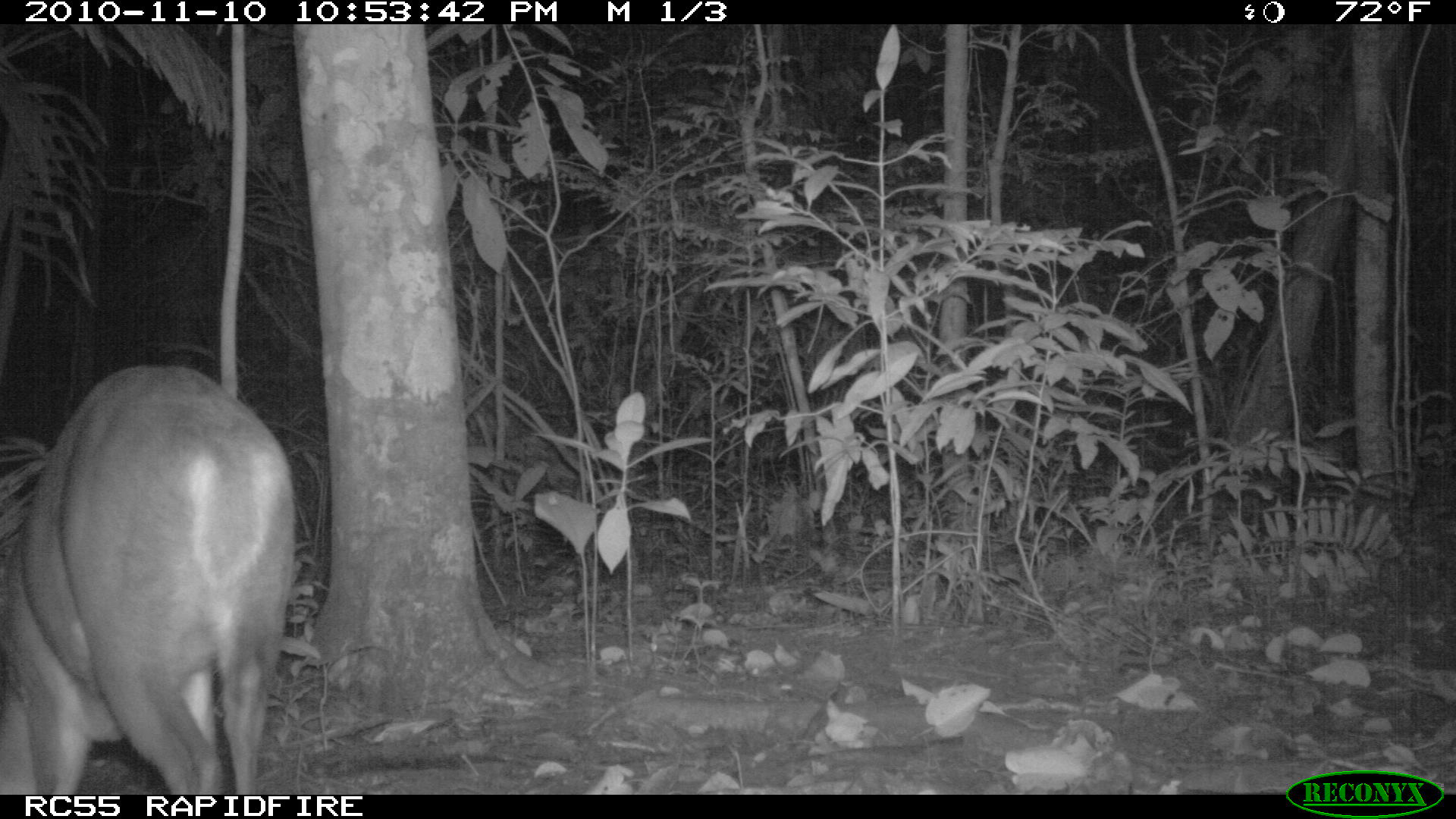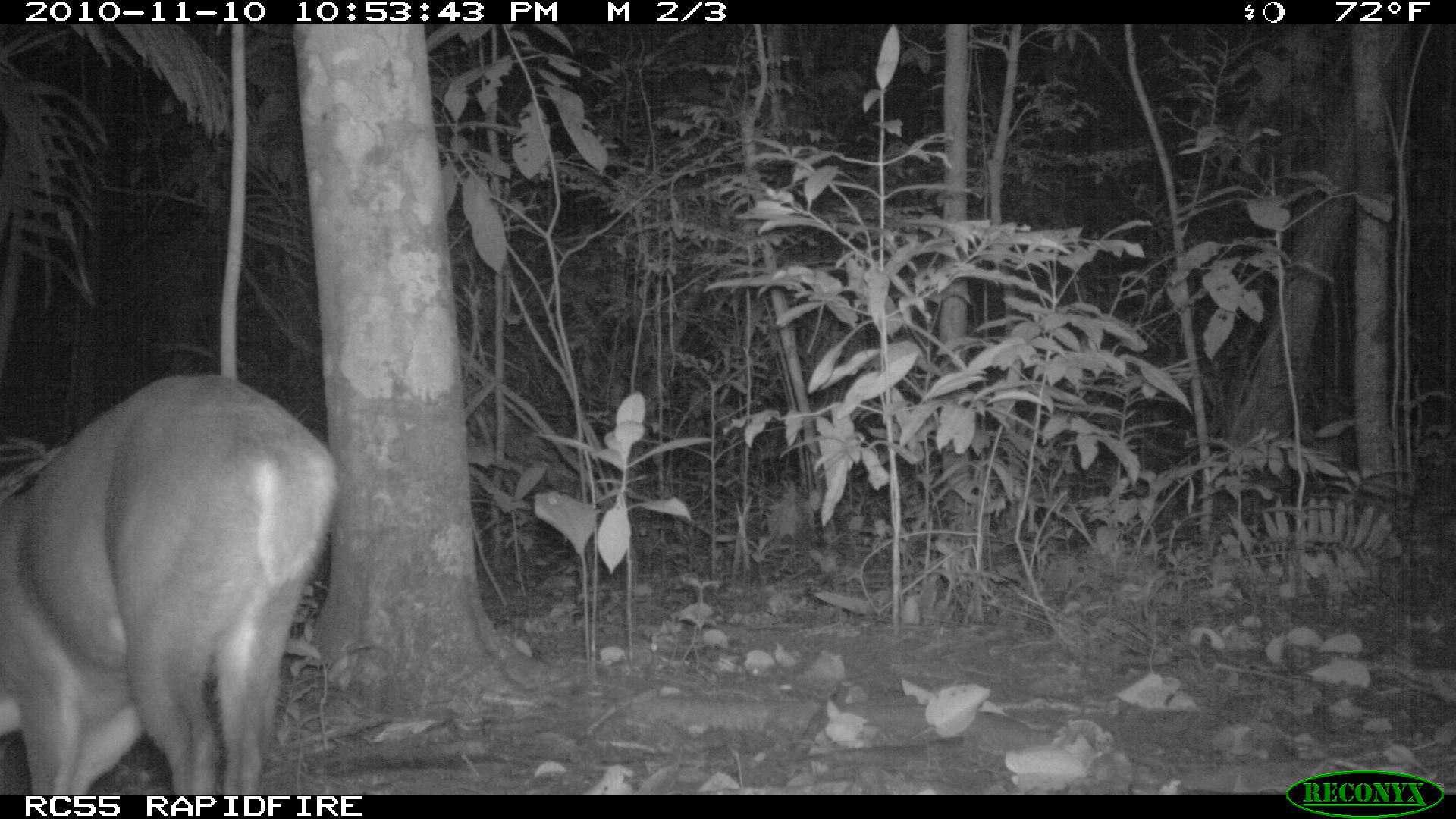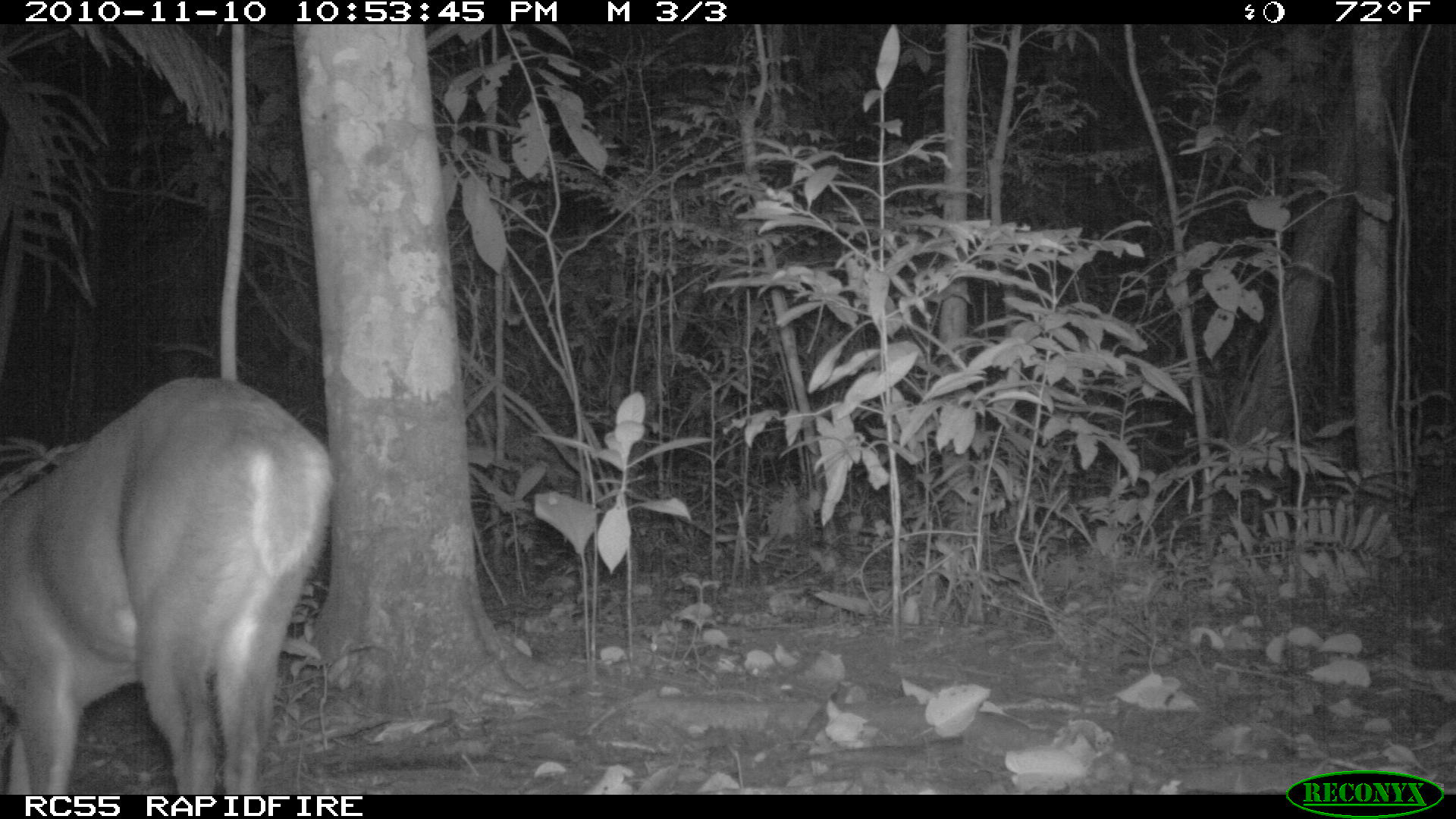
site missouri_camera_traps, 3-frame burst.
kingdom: Animalia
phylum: Chordata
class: Mammalia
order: Artiodactyla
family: Cervidae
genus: Odocoileus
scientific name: Odocoileus virginianus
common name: white-tailed deer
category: white tailed deer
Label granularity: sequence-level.